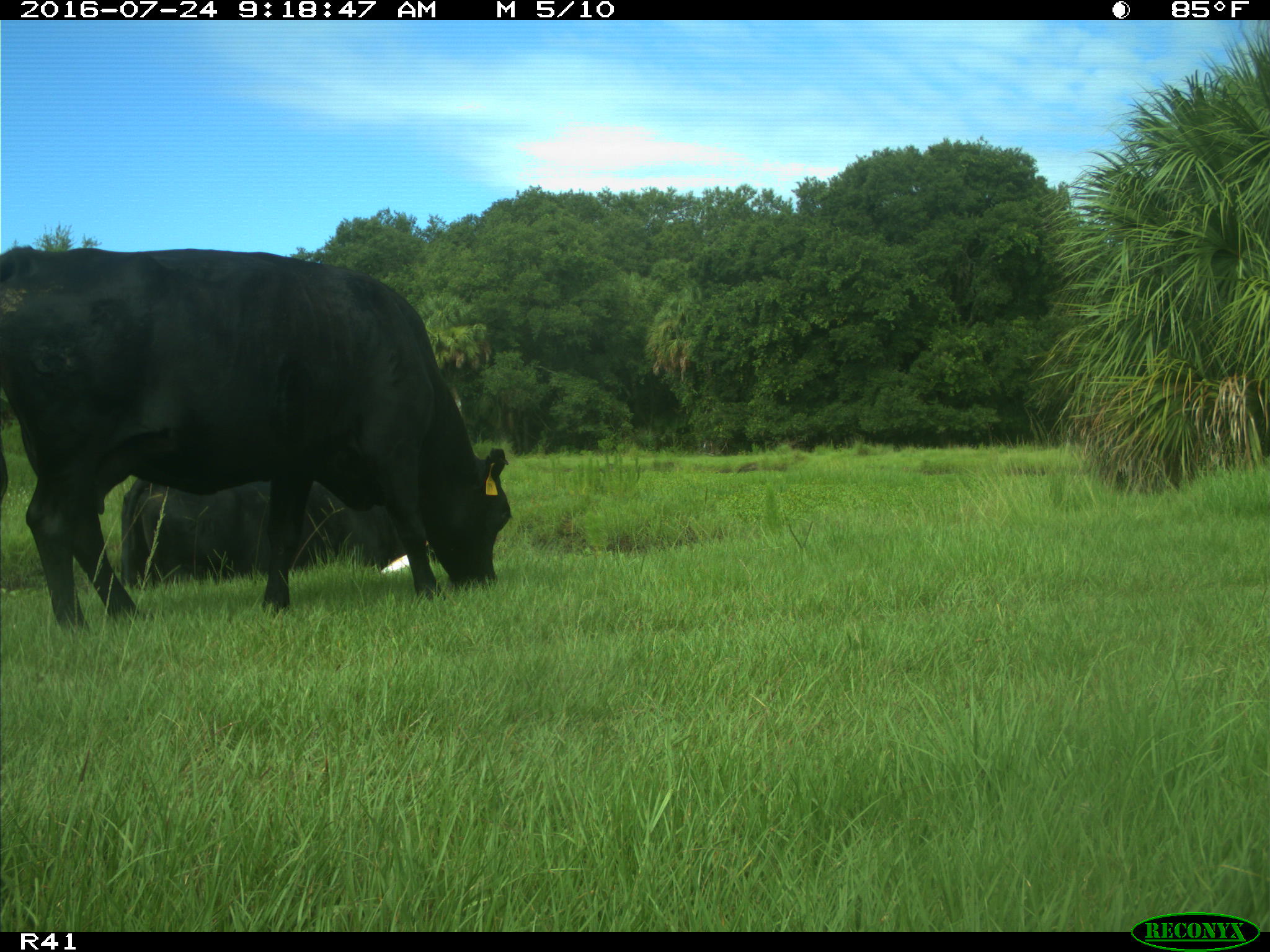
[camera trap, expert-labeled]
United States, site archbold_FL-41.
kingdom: Animalia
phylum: Chordata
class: Mammalia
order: Artiodactyla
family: Bovidae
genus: Bos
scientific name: Bos taurus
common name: domestic cow